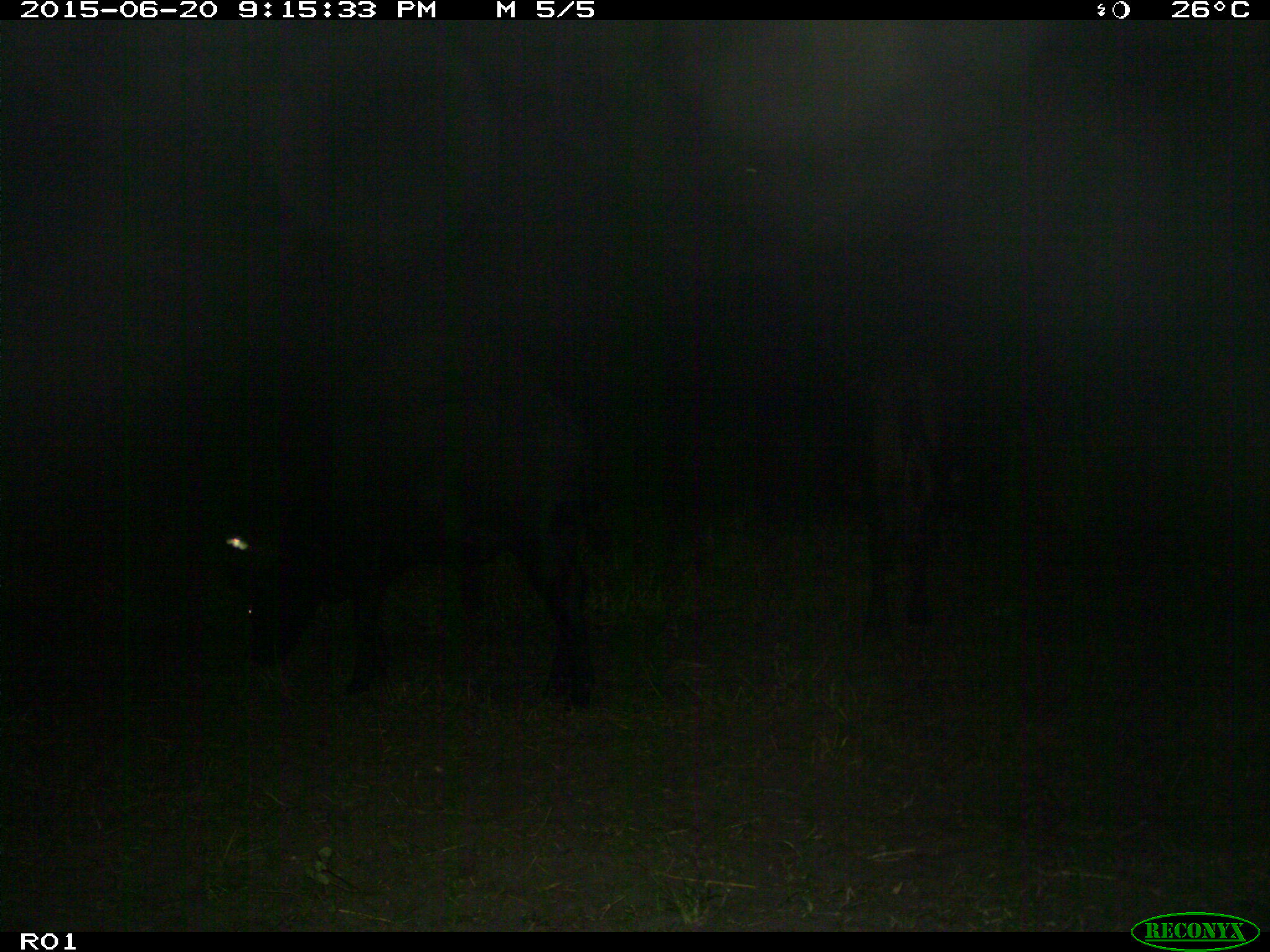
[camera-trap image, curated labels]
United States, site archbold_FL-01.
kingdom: Animalia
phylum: Chordata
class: Mammalia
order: Artiodactyla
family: Bovidae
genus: Bos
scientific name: Bos taurus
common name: domestic cow